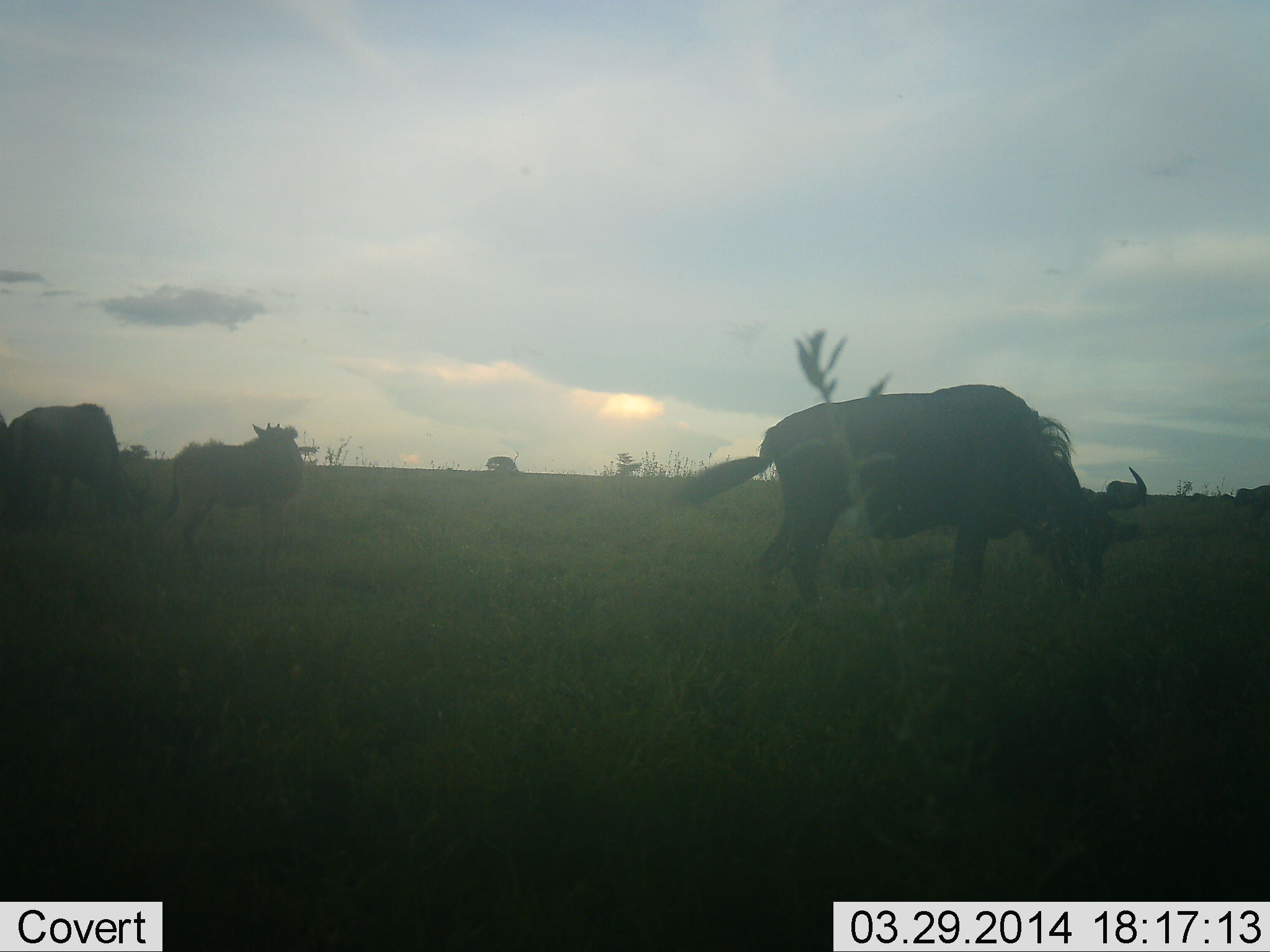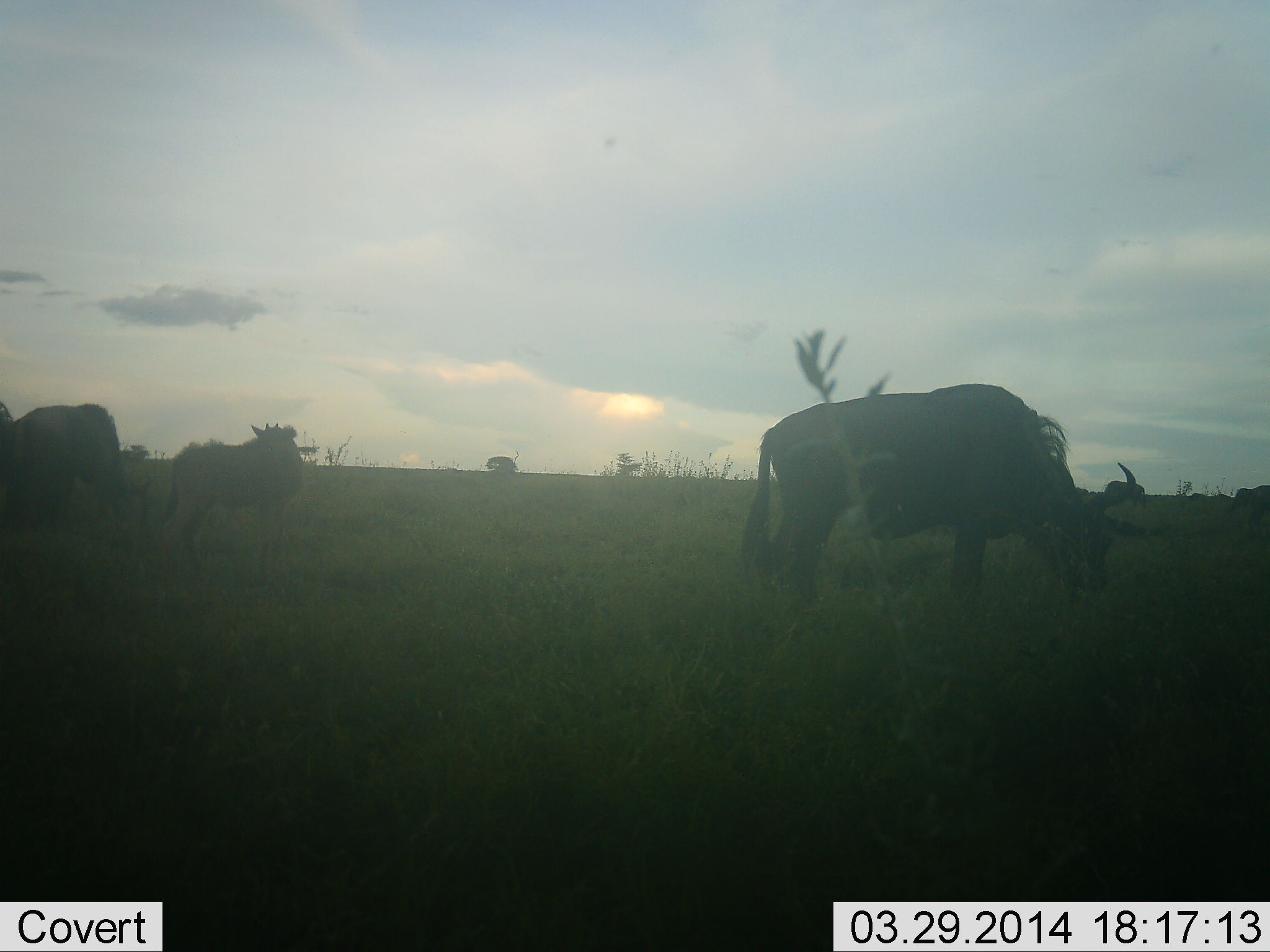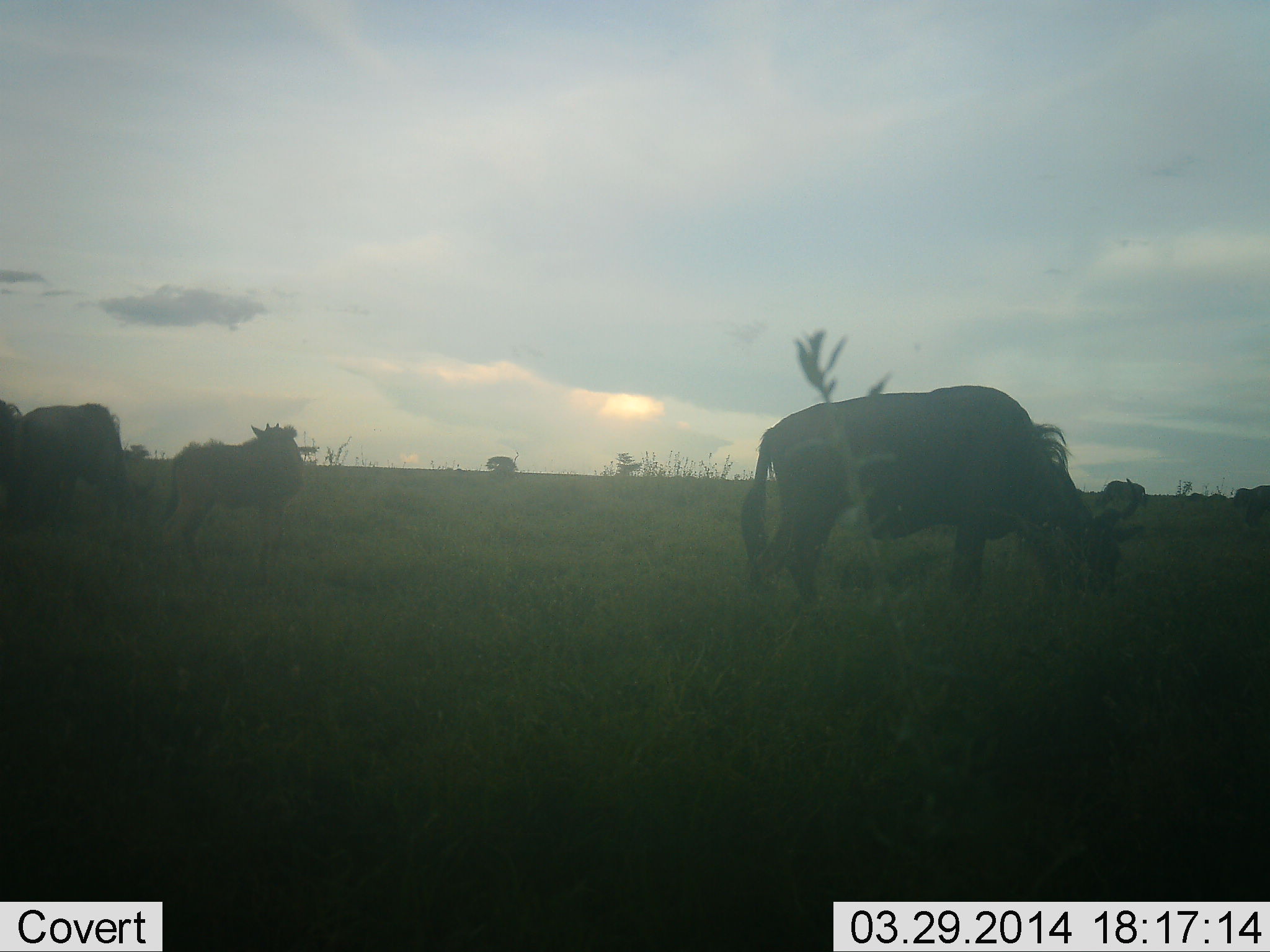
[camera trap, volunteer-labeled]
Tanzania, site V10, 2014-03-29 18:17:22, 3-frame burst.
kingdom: Animalia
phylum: Chordata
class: Mammalia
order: Artiodactyla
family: Bovidae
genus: Connochaetes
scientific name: Connochaetes taurinus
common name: blue wildebeest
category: wildebeest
Wildebeest (blue wildebeest) (Connochaetes taurinus), count 4. Behavior (volunteer vote fractions): standing 60%, resting 0%, moving 20%, interacting 0%. Young present (vote fraction): 10%. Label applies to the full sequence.